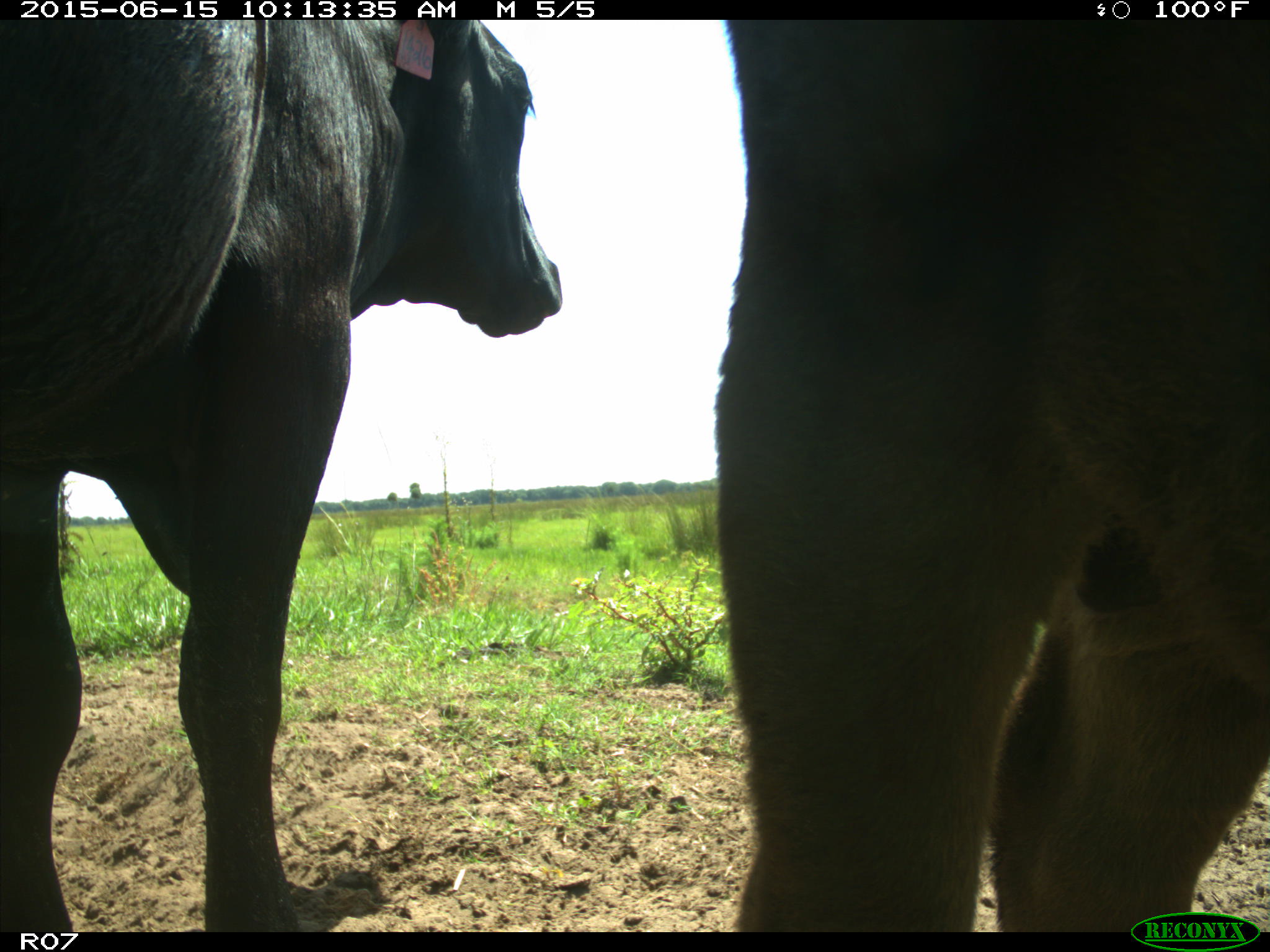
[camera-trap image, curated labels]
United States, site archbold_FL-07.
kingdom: Animalia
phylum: Chordata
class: Mammalia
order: Artiodactyla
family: Bovidae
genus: Bos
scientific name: Bos taurus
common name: domestic cow